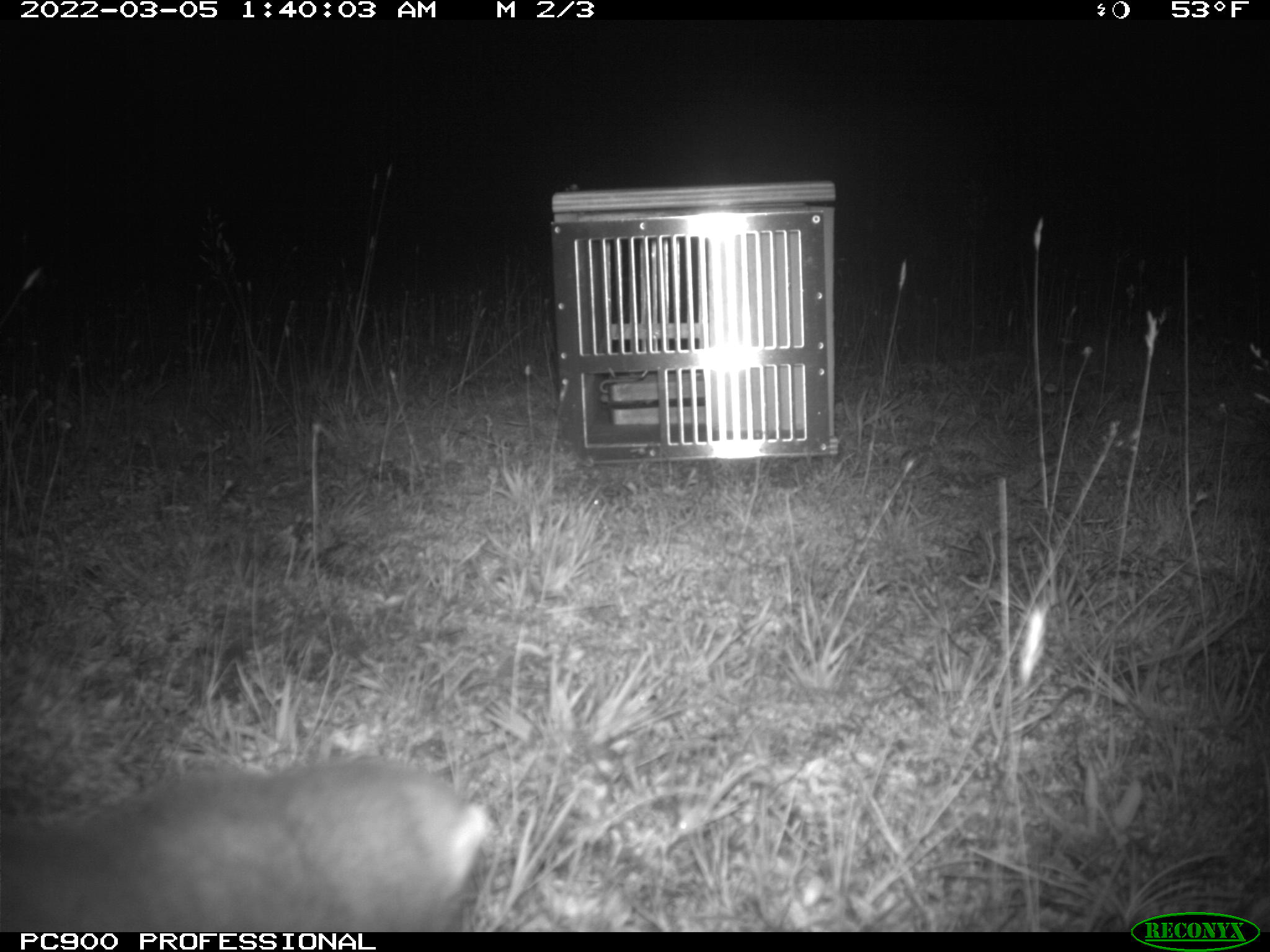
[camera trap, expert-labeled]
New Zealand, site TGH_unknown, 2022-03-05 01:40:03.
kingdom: Animalia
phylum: Chordata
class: Mammalia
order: Carnivora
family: Mustelidae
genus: Mustela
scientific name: Mustela furo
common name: ferret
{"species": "ferret (Mustela furo)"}